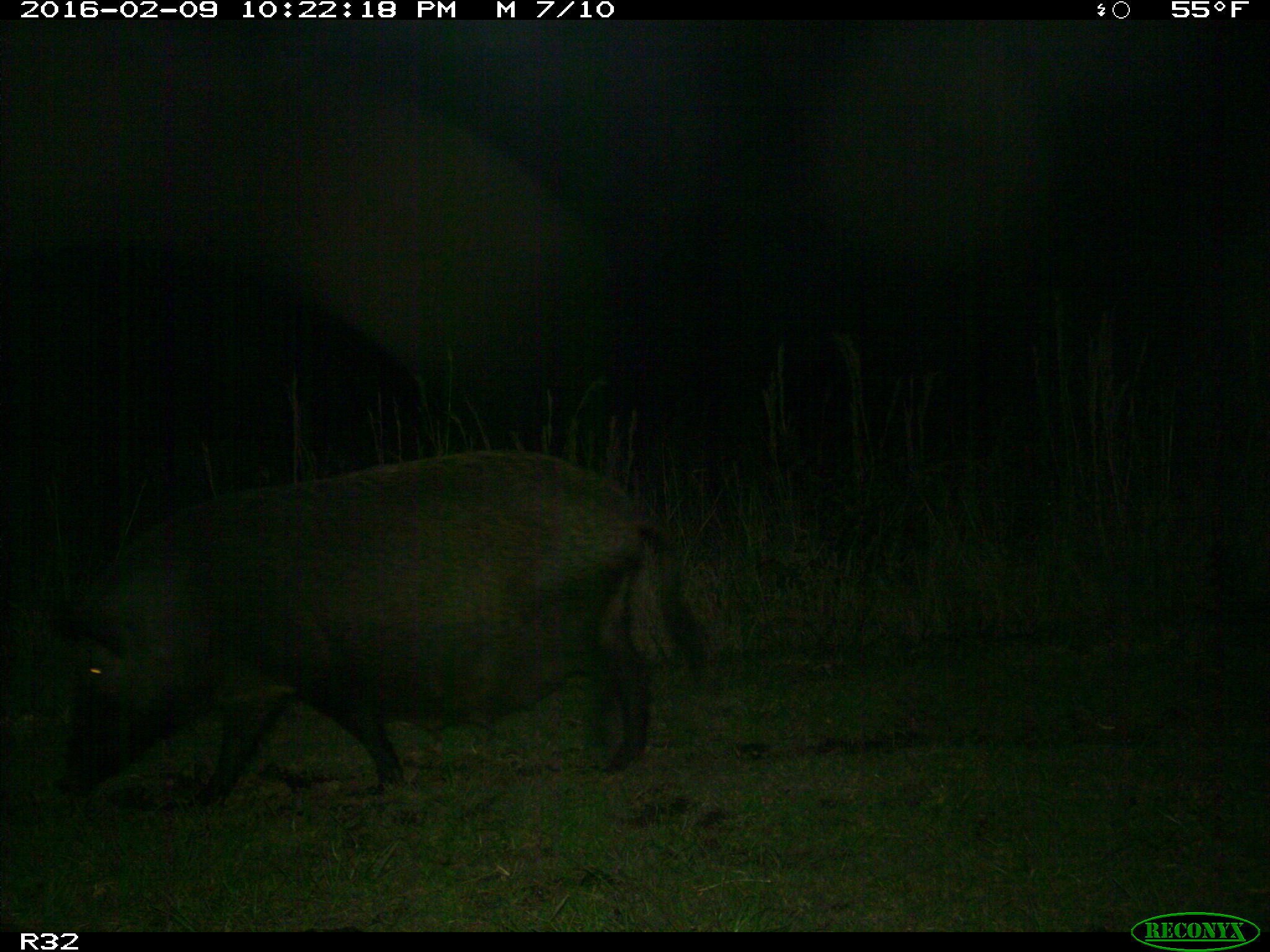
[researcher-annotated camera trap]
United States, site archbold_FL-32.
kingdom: Animalia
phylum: Chordata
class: Mammalia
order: Artiodactyla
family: Suidae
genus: Sus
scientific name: Sus scrofa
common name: wild boar